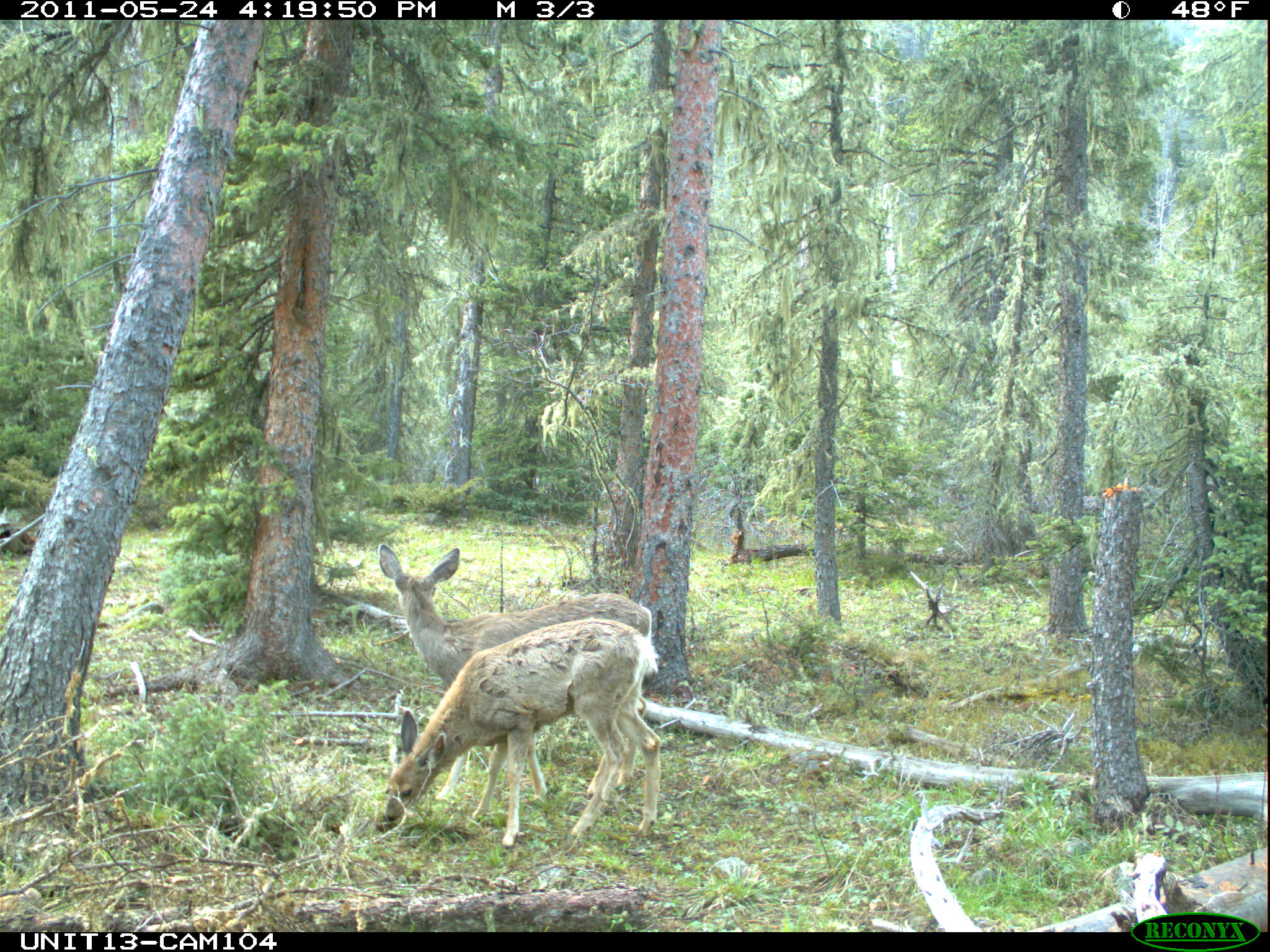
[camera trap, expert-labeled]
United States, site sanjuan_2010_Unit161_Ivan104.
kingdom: Animalia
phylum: Chordata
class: Mammalia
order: Artiodactyla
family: Cervidae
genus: Odocoileus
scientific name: Odocoileus hemionus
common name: mule deer